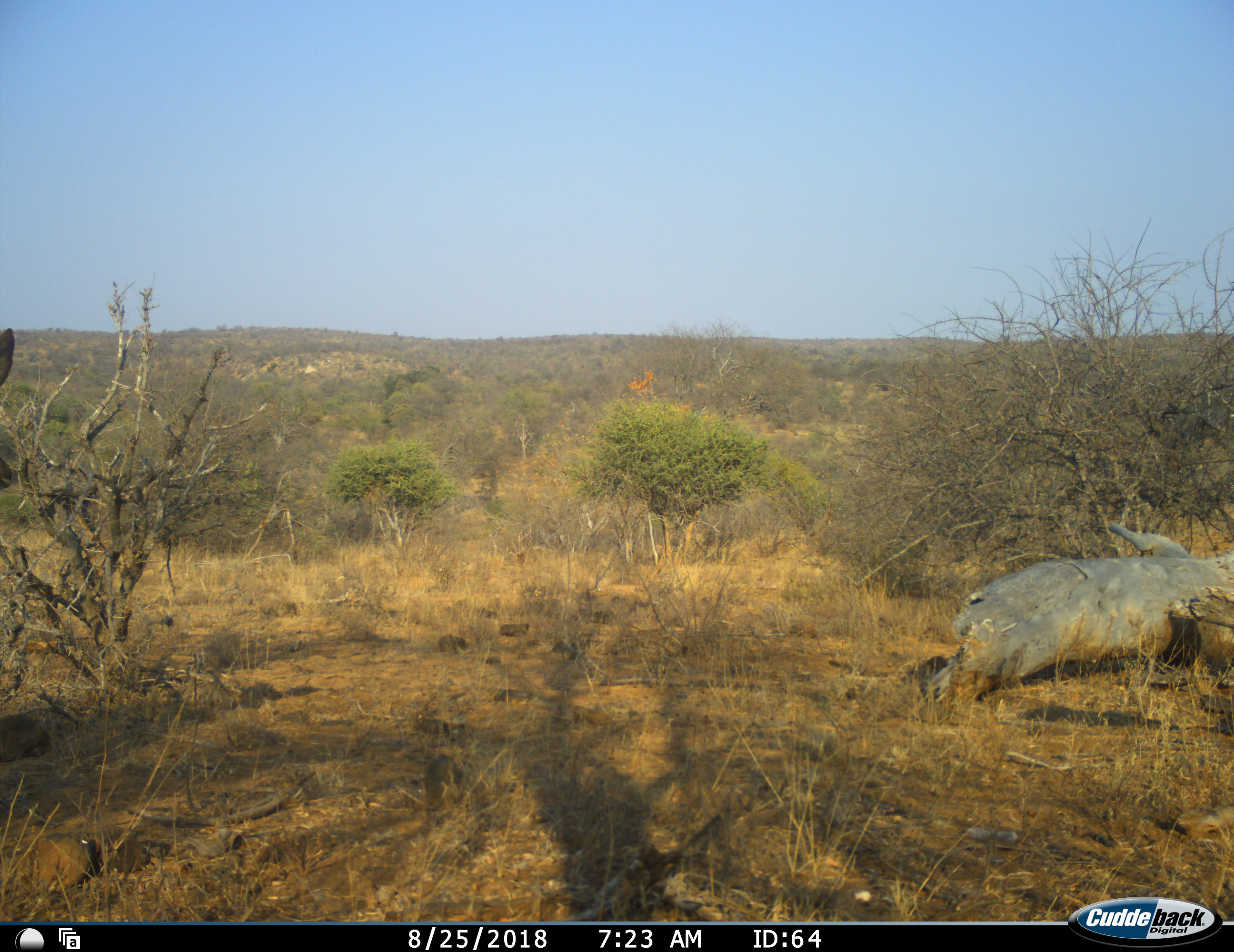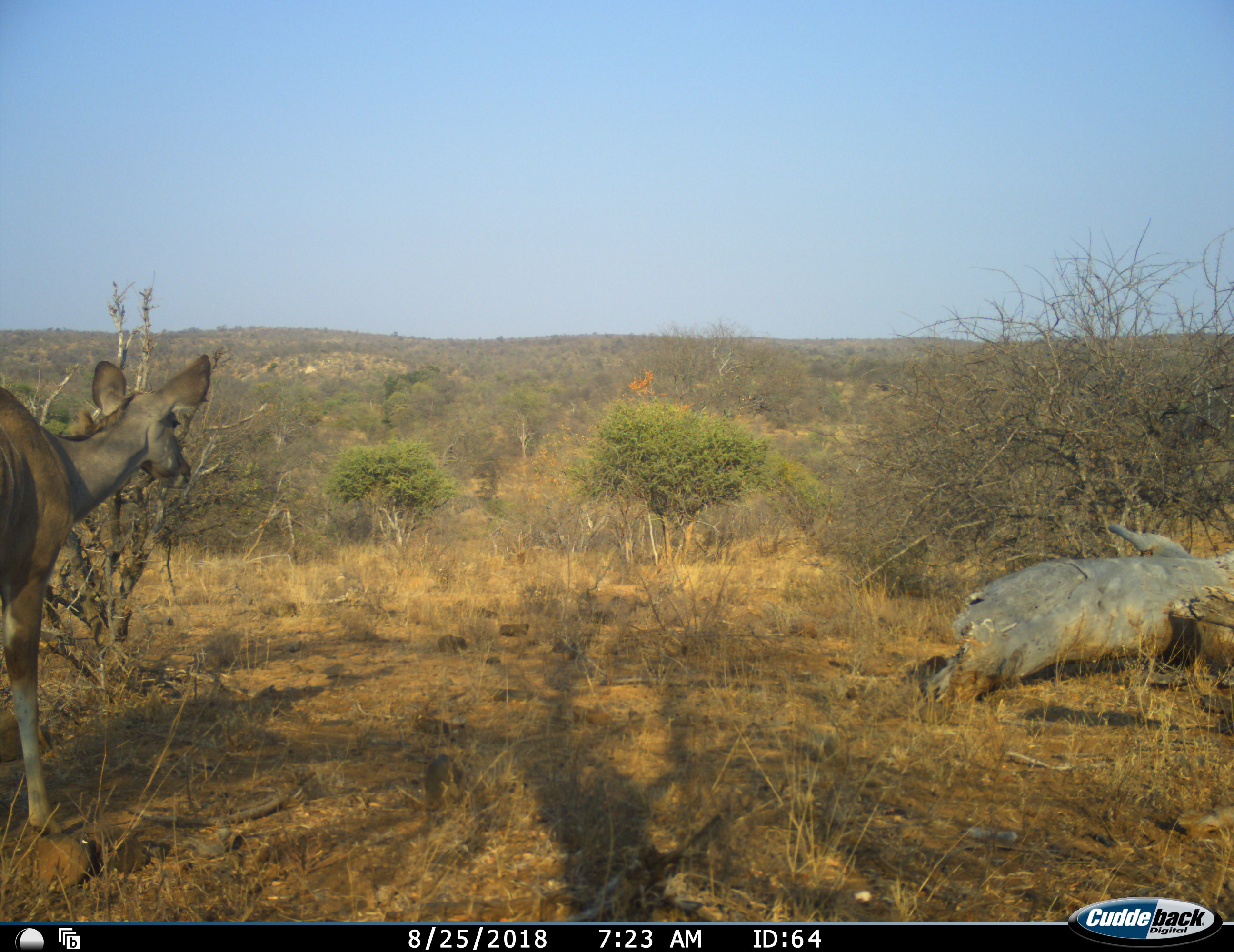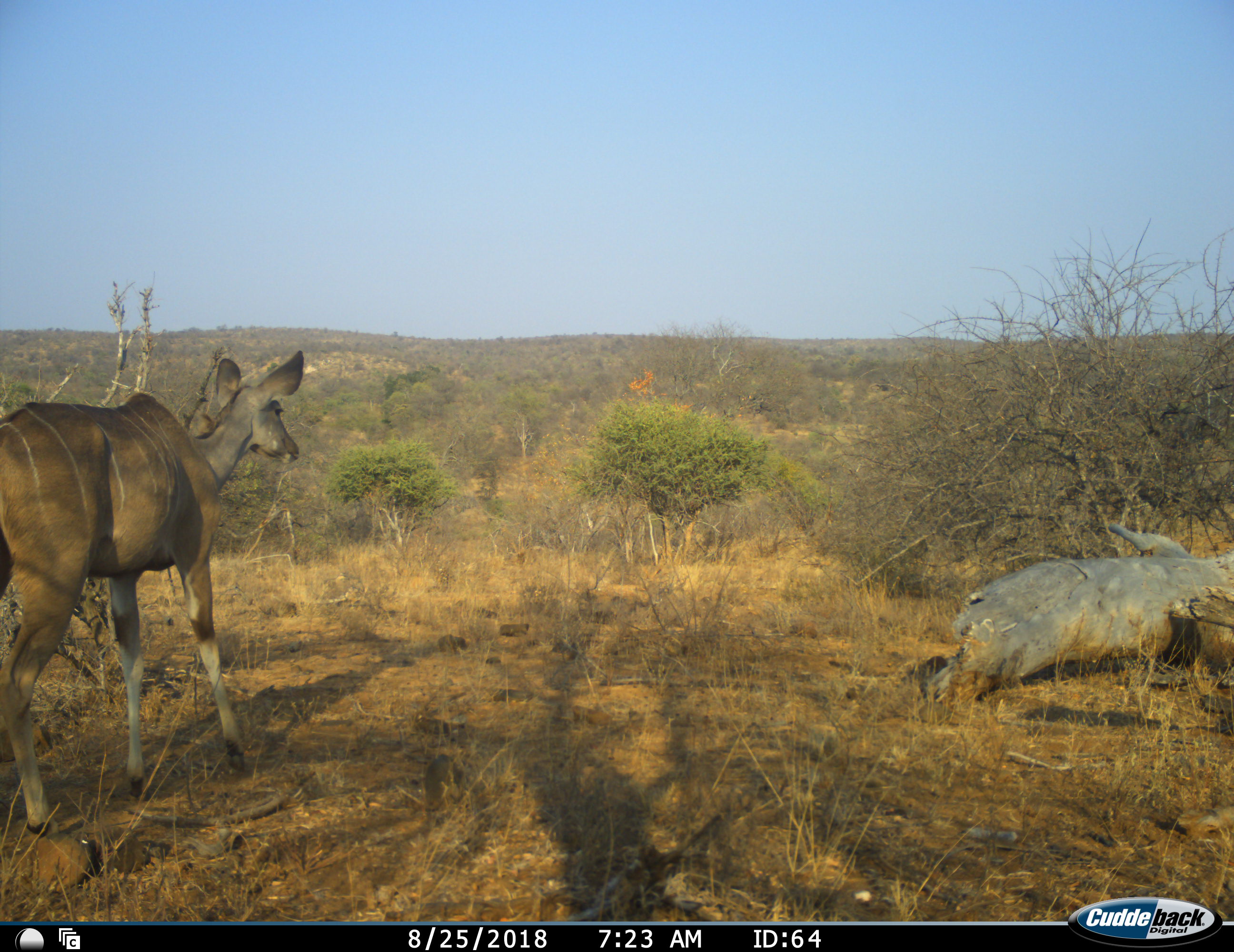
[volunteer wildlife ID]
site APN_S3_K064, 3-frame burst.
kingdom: Animalia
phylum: Chordata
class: Mammalia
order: Artiodactyla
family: Bovidae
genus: Tragelaphus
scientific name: Tragelaphus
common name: kudu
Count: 1.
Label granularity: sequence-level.